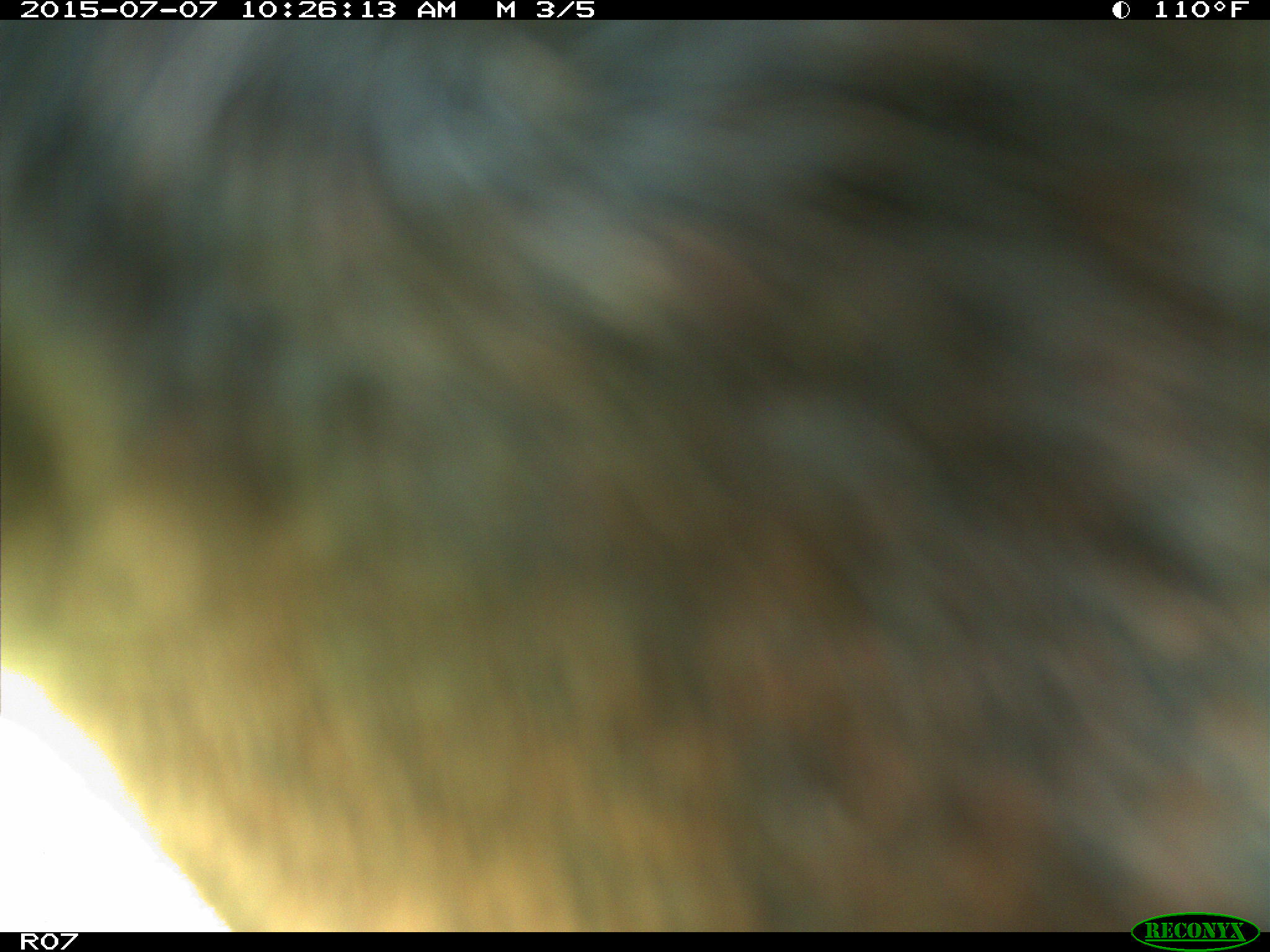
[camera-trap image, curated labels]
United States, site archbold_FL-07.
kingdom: Animalia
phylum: Chordata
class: Mammalia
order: Artiodactyla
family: Bovidae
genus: Bos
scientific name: Bos taurus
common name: domestic cow